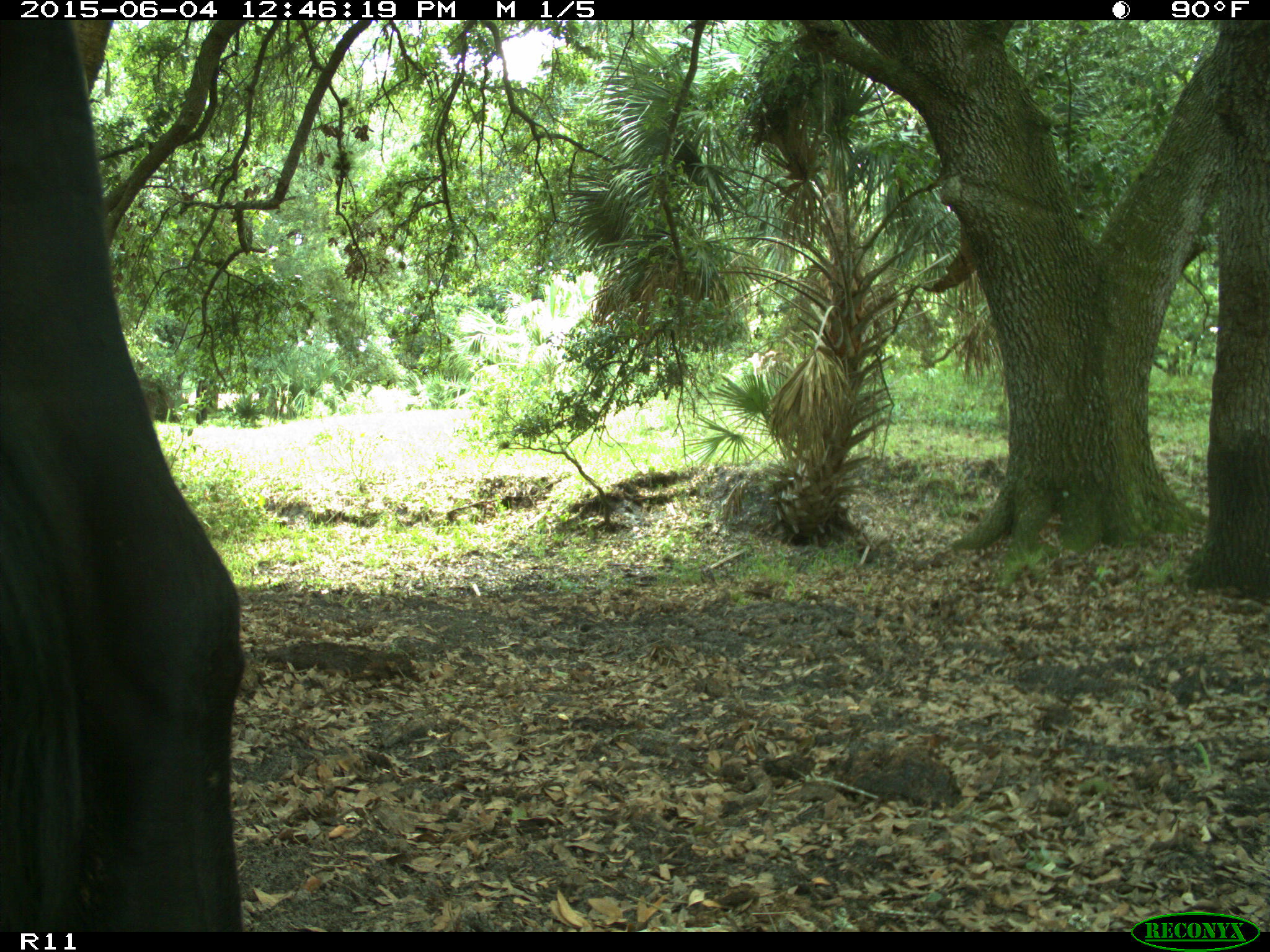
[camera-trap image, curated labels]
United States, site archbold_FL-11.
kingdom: Animalia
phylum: Chordata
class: Mammalia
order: Artiodactyla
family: Bovidae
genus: Bos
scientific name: Bos taurus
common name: domestic cow